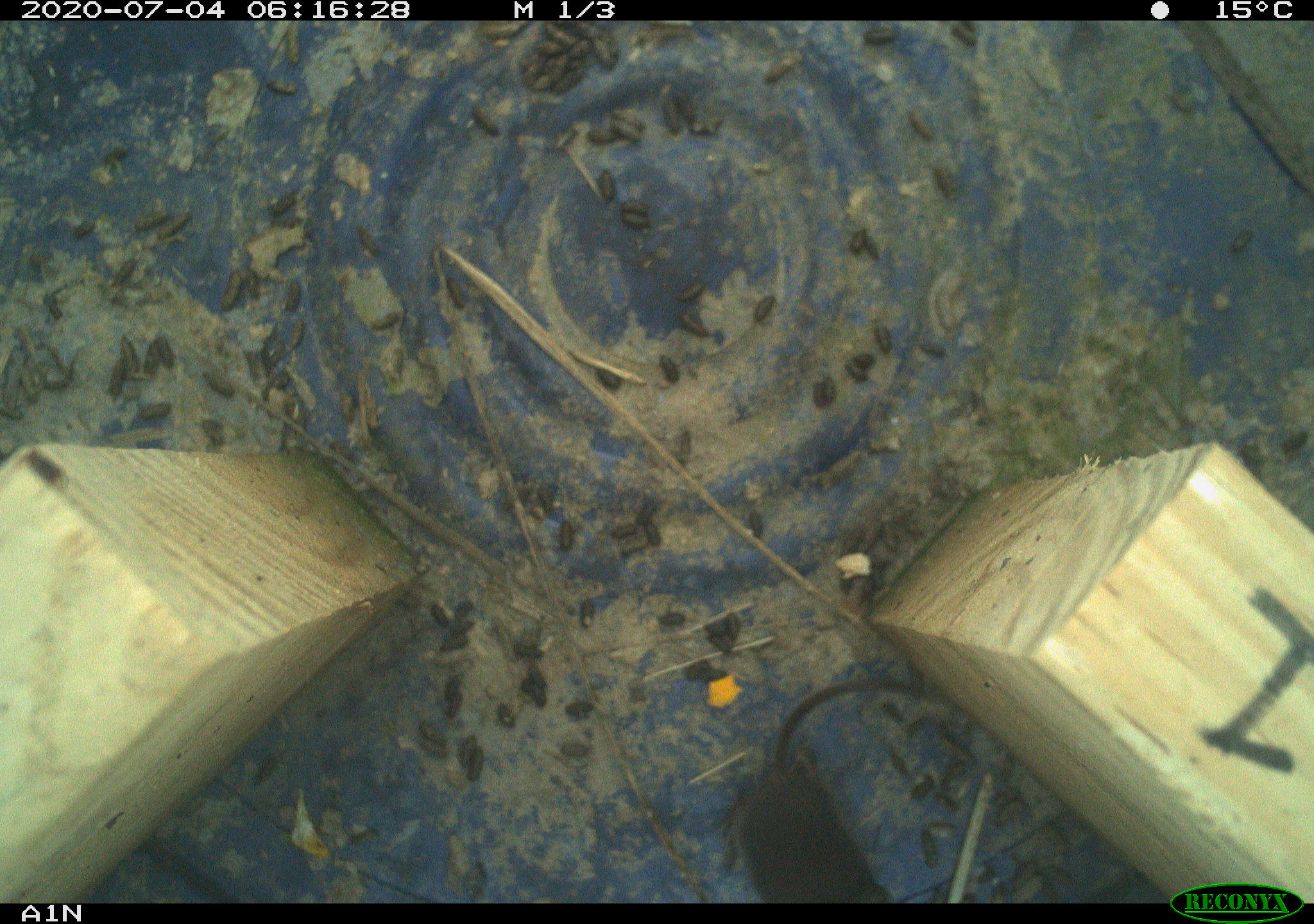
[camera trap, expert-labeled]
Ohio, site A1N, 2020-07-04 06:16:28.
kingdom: Animalia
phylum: Chordata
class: Mammalia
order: Eulipotyphla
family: Soricidae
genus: Sorex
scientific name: Sorex cinereus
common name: masked shrew